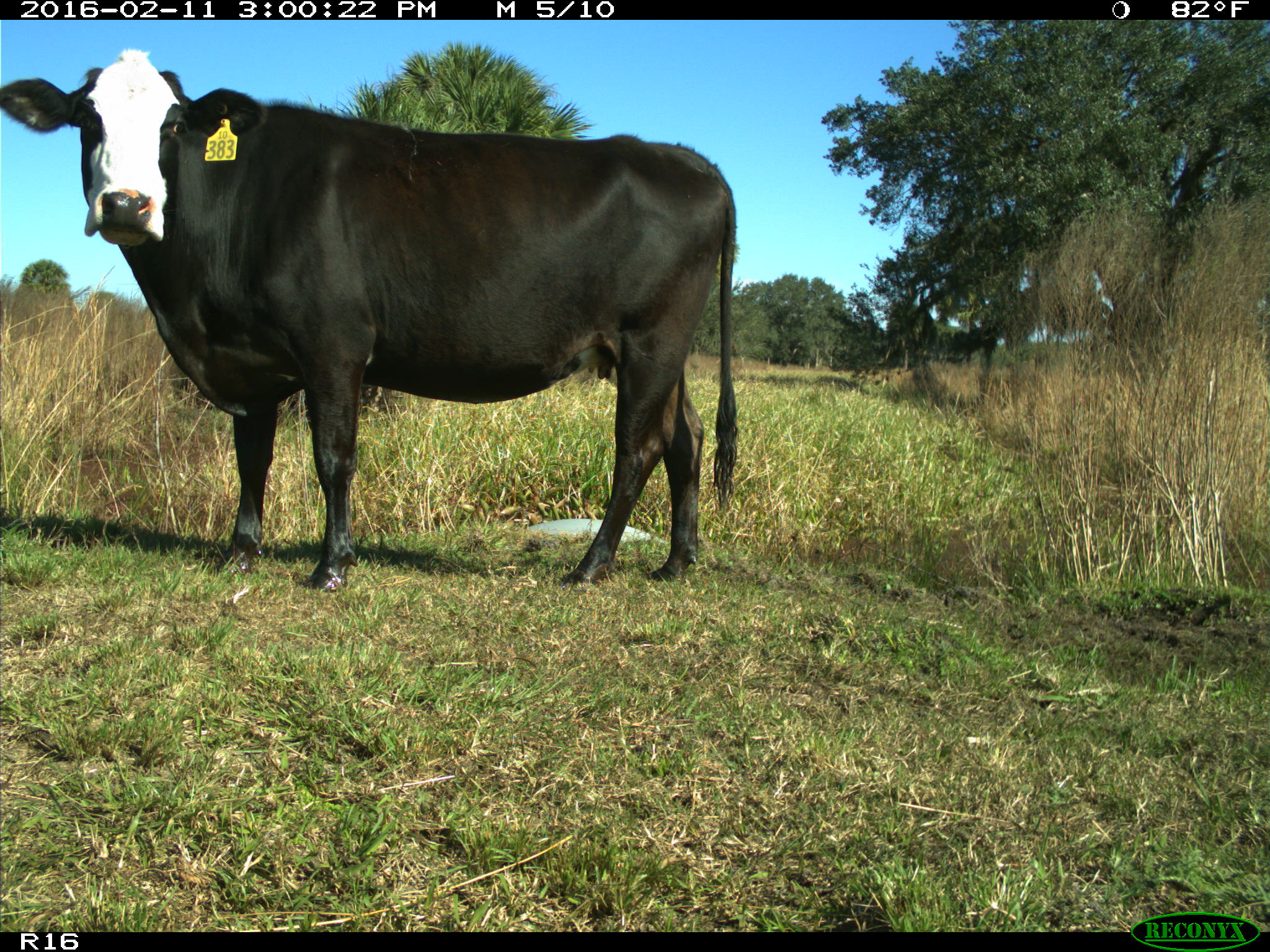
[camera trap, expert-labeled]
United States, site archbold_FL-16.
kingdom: Animalia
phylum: Chordata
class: Mammalia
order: Artiodactyla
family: Bovidae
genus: Bos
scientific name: Bos taurus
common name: domestic cow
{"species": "Bos taurus (domestic cow)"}